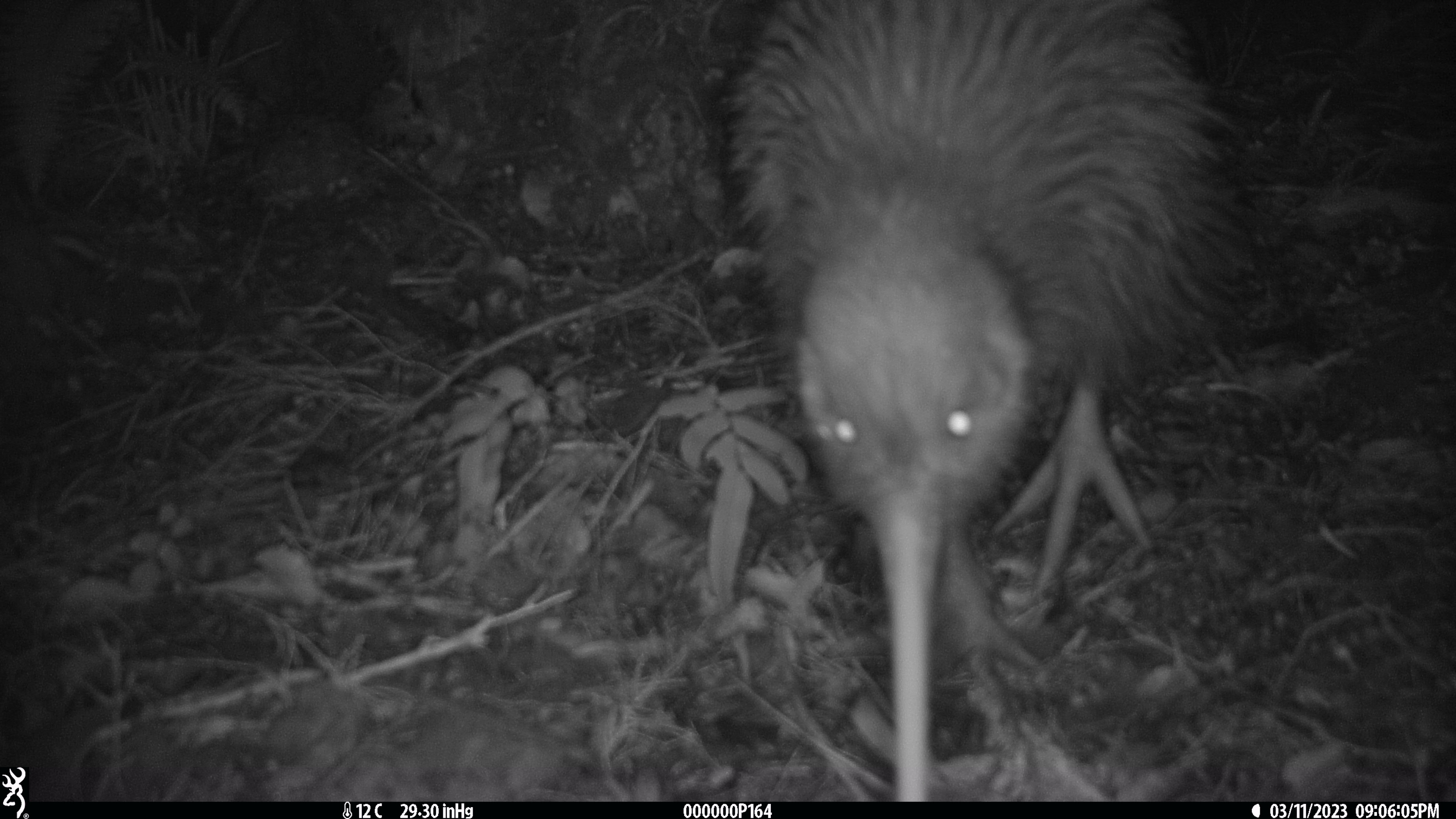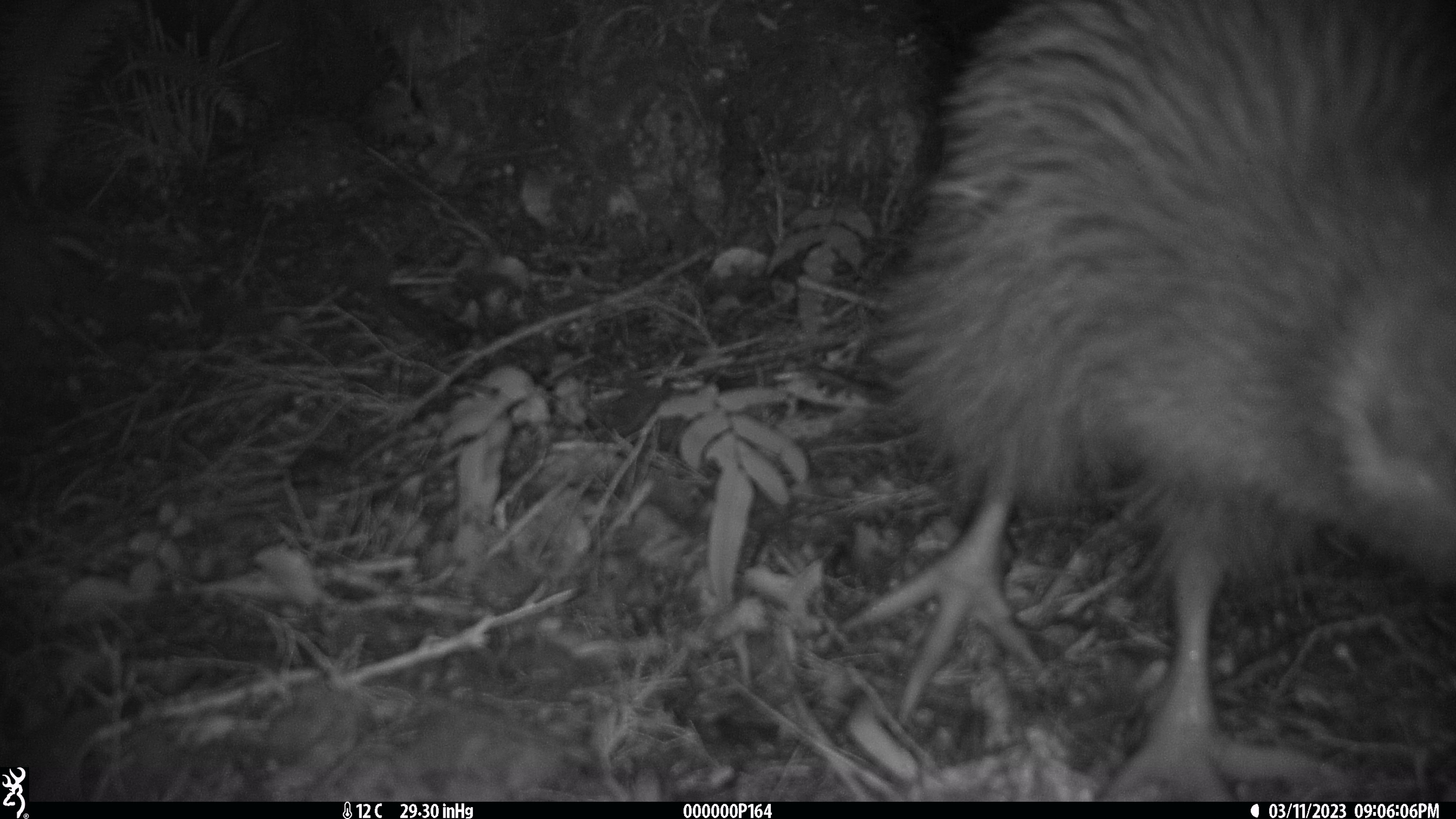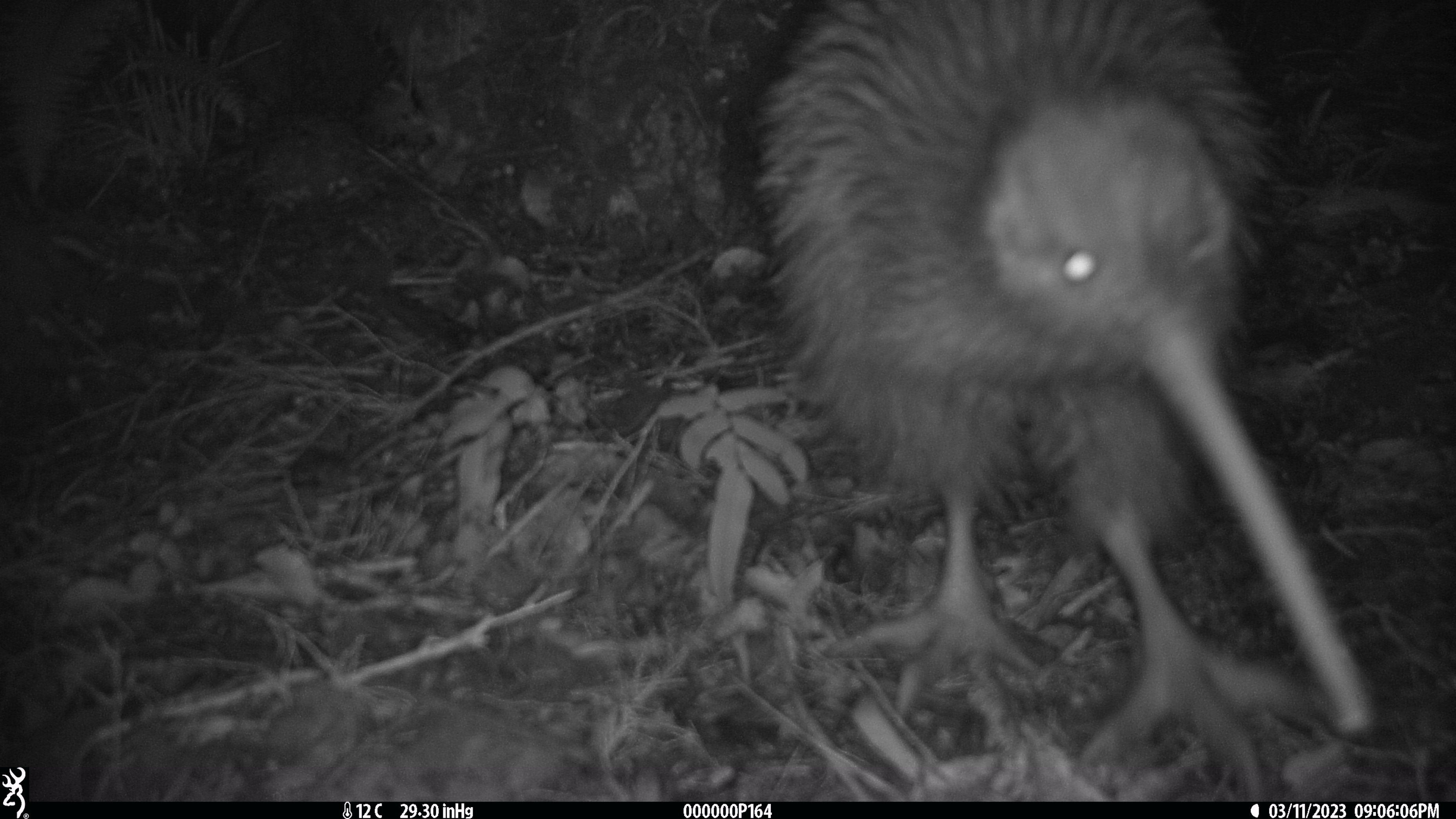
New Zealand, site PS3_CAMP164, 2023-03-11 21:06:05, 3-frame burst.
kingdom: Animalia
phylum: Chordata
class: Aves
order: Apterygiformes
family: Apterygidae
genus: Apteryx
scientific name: Apteryx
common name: kiwi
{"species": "kiwi (Apteryx)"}